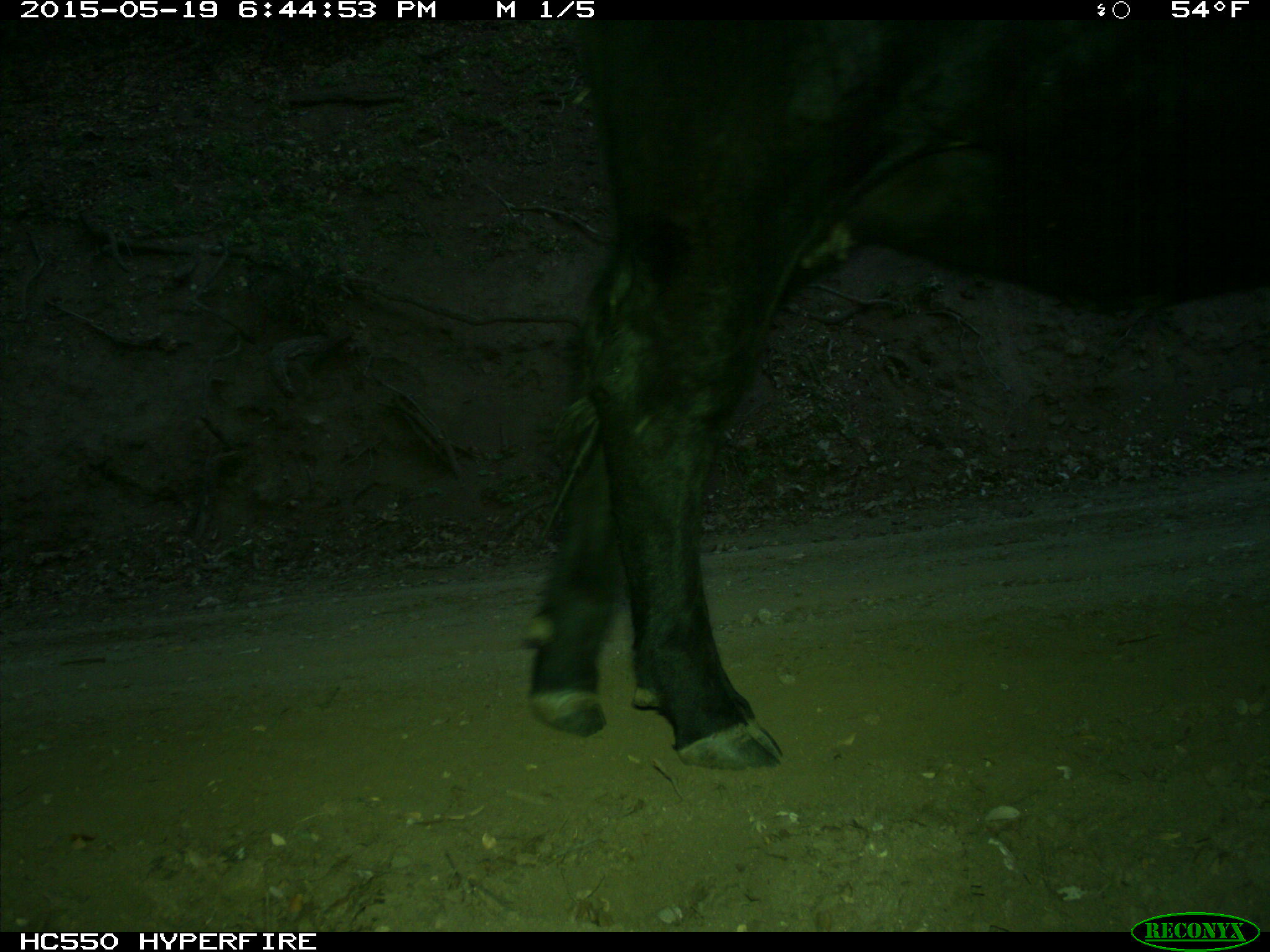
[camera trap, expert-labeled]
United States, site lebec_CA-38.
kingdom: Animalia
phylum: Chordata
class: Mammalia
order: Artiodactyla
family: Bovidae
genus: Bos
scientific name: Bos taurus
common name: domestic cow